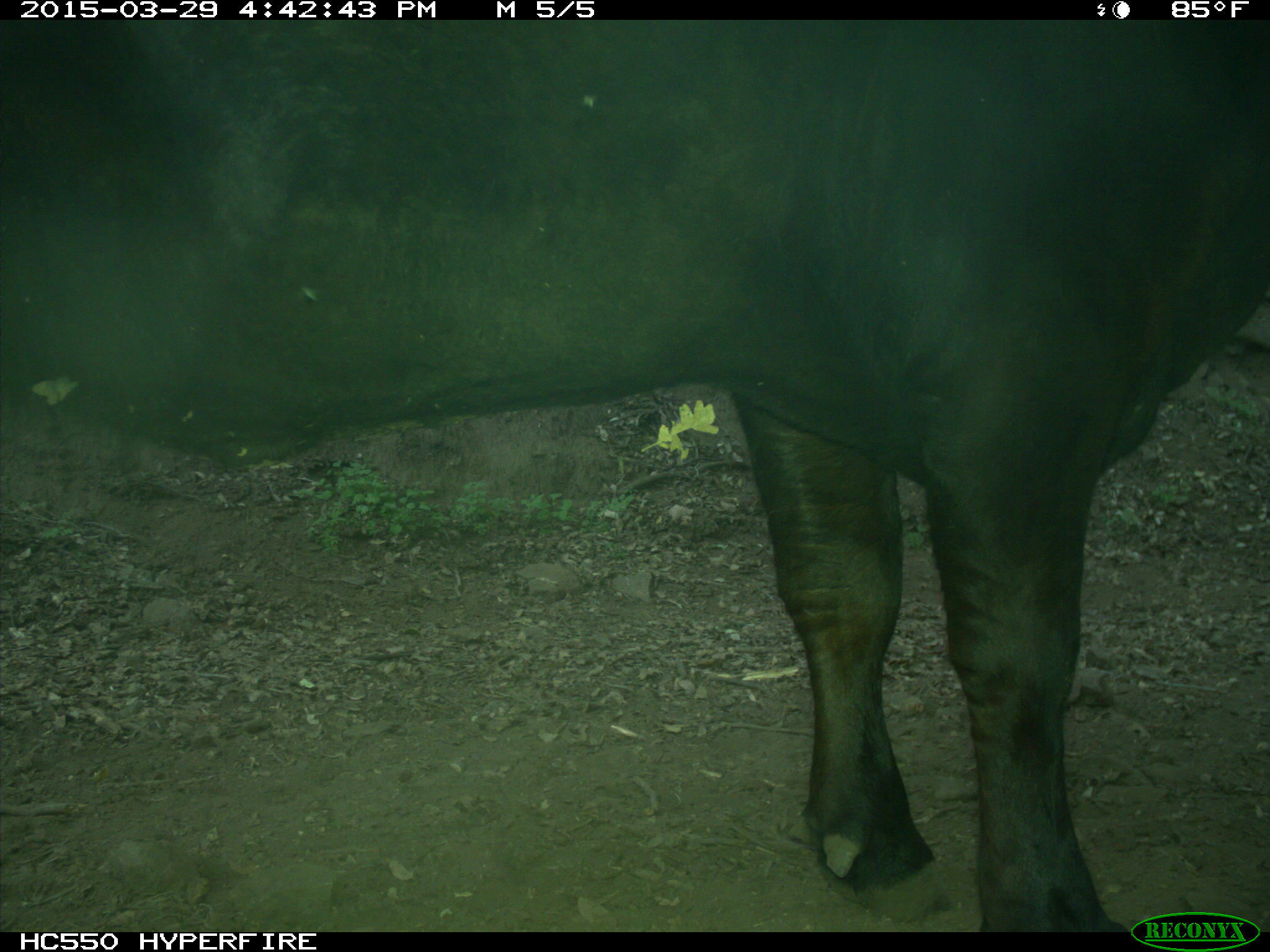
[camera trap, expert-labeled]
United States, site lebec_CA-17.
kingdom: Animalia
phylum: Chordata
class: Mammalia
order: Artiodactyla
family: Bovidae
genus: Bos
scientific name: Bos taurus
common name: domestic cow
Bos taurus (domestic cow).